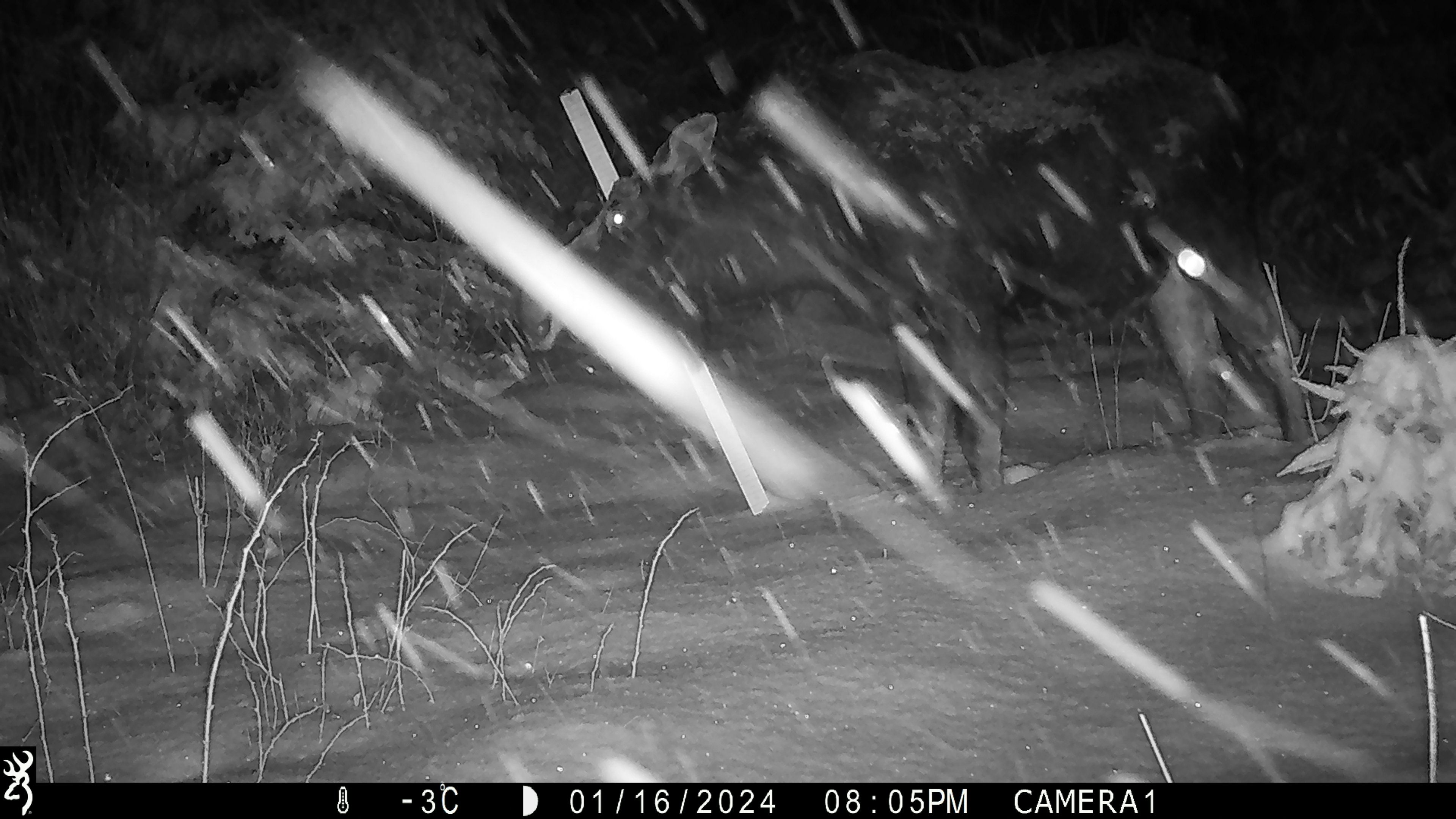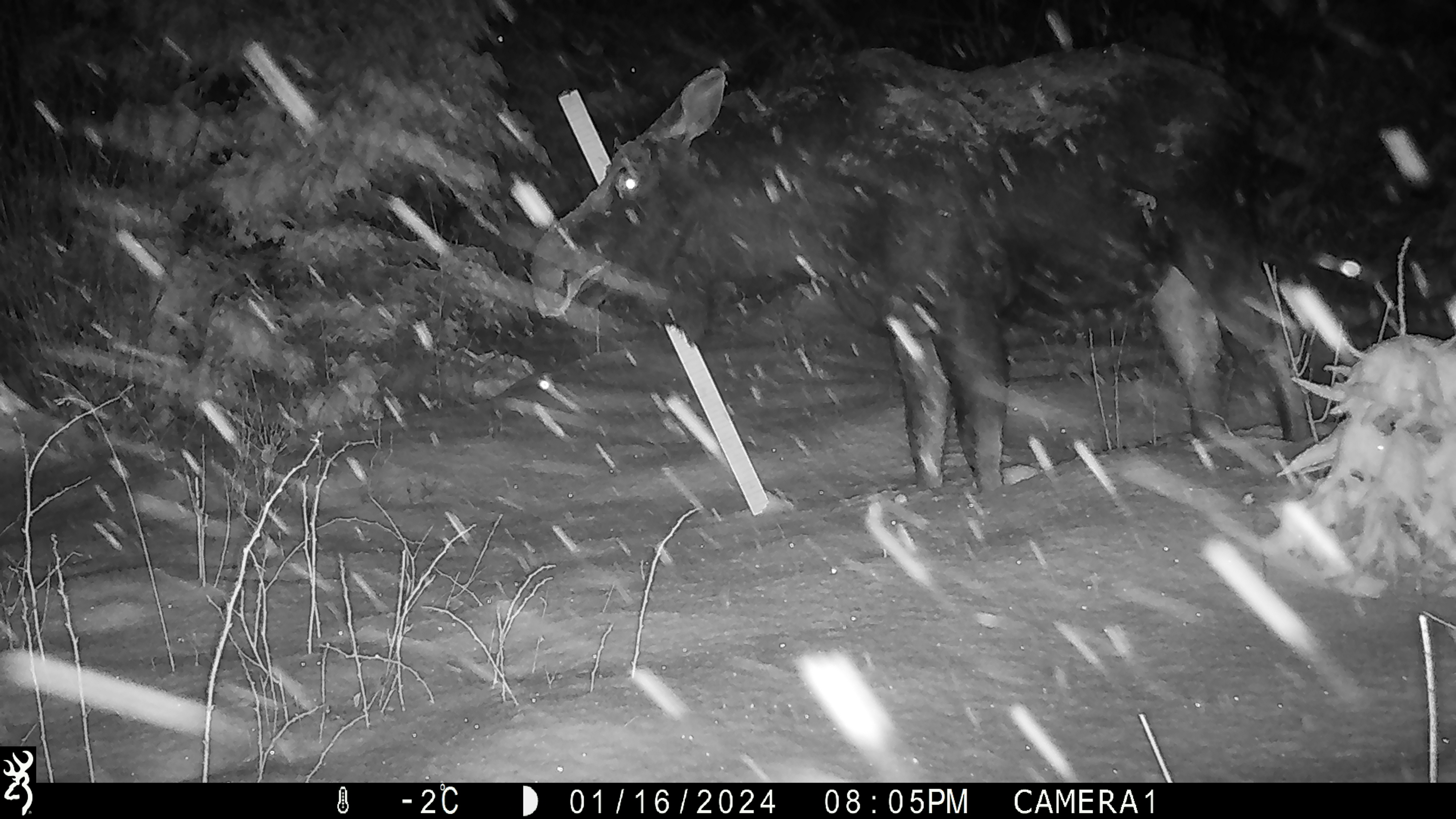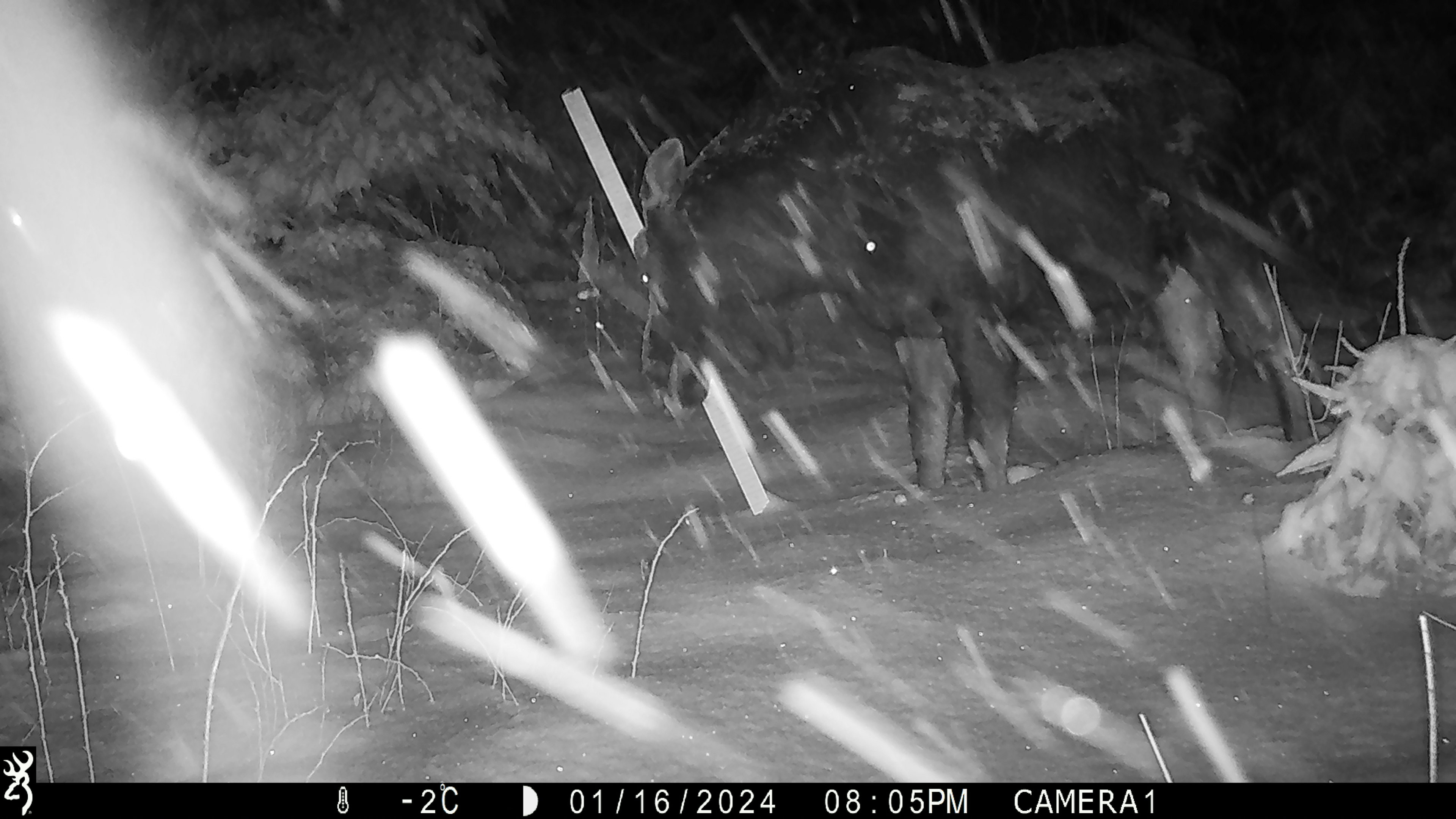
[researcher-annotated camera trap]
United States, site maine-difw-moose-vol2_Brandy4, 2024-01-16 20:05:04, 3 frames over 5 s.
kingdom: Animalia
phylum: Chordata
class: Mammalia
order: Artiodactyla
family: Cervidae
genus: Alces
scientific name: Alces alces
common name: moose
Moose (Alces alces).